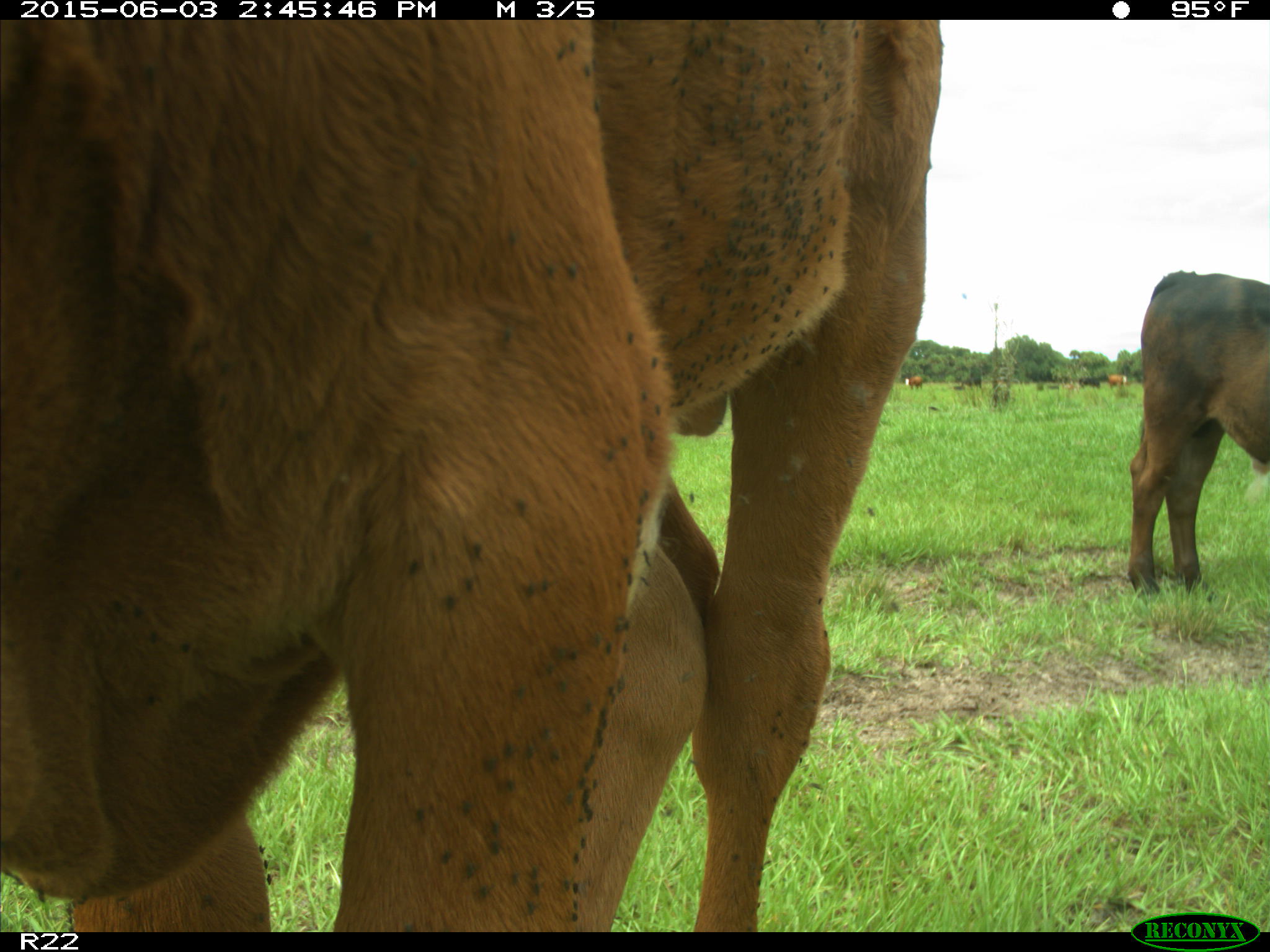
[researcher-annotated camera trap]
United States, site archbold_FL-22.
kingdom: Animalia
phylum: Chordata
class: Mammalia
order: Artiodactyla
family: Bovidae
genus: Bos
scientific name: Bos taurus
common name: domestic cow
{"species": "Bos taurus (domestic cow)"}